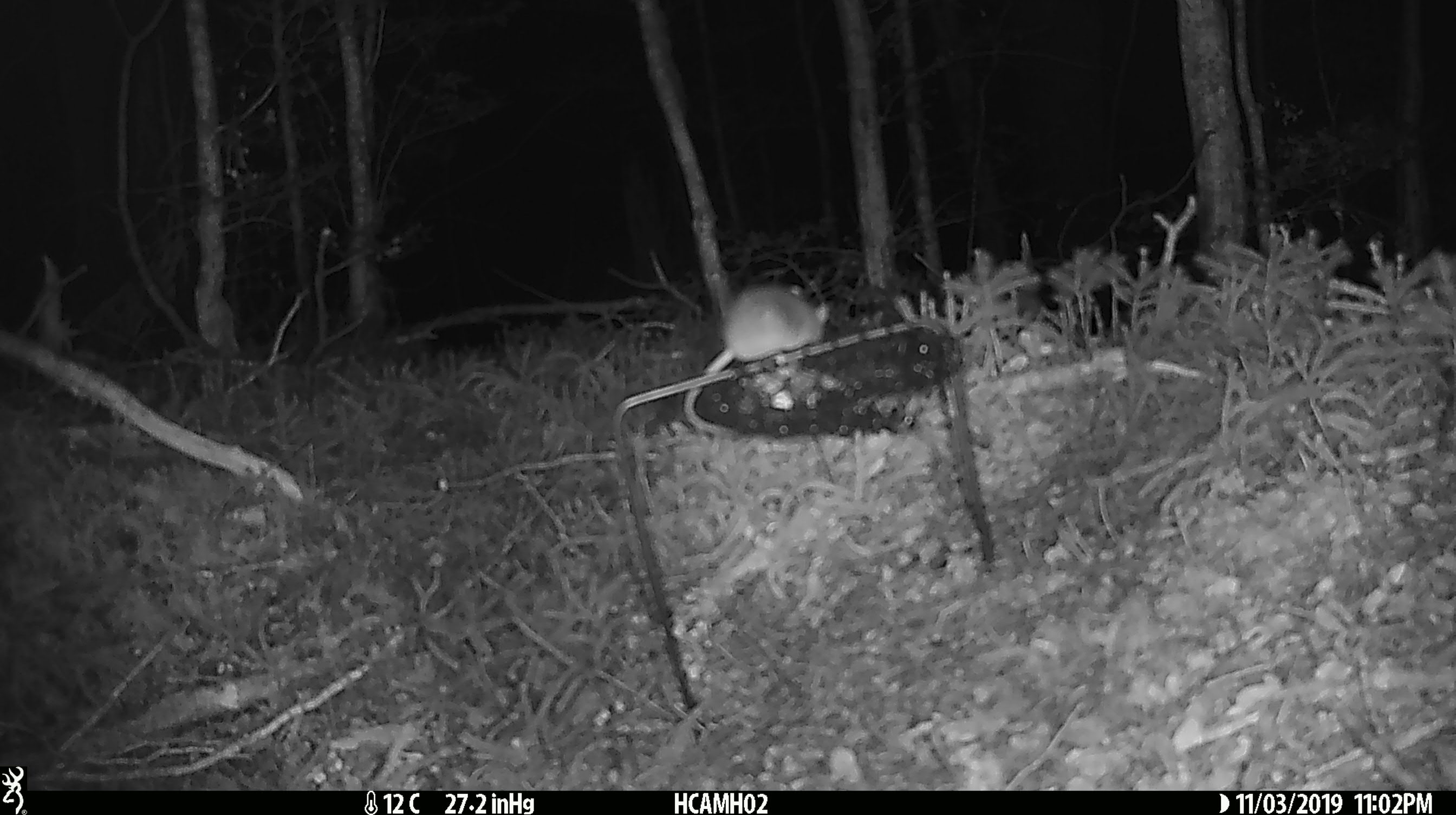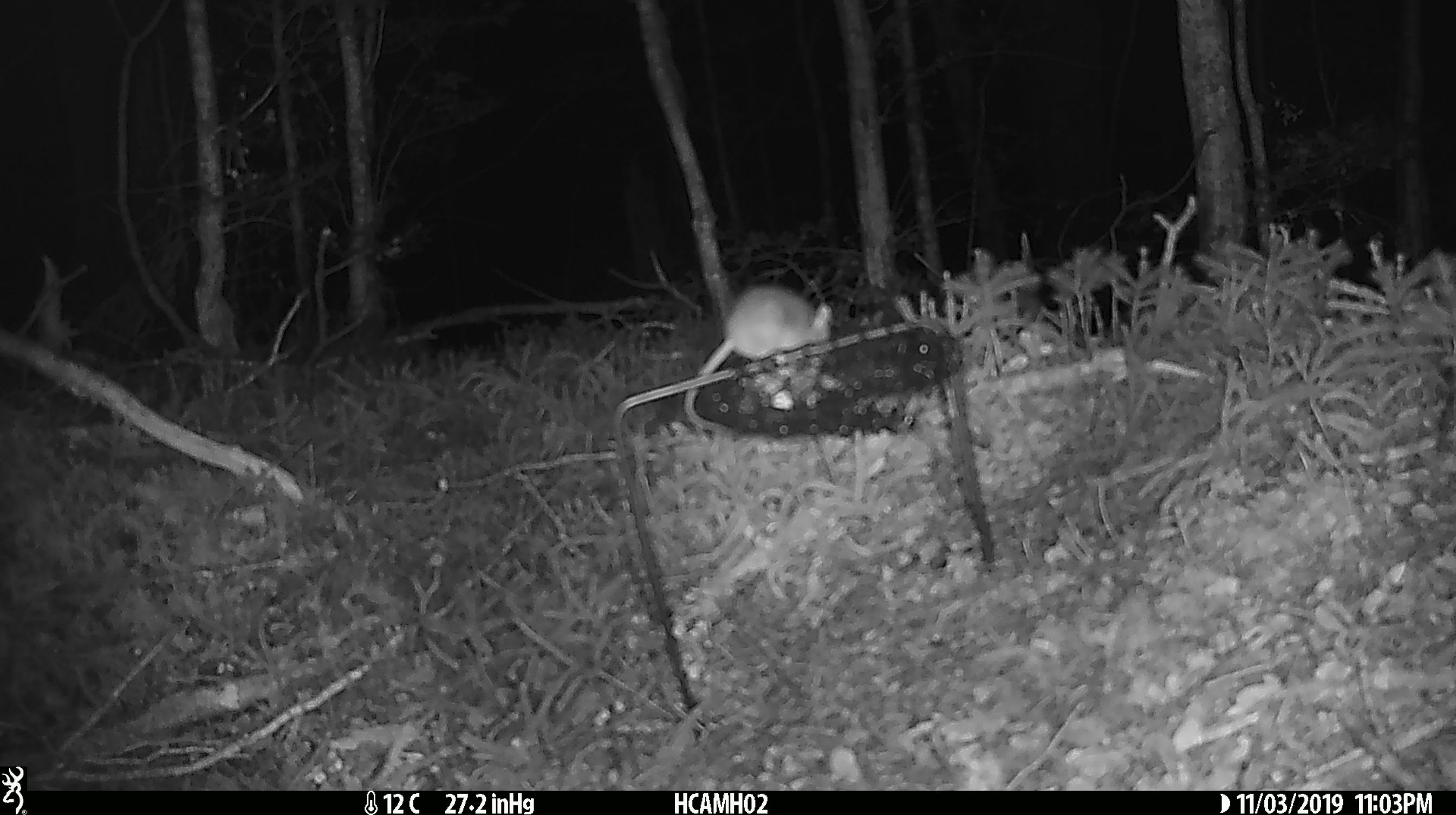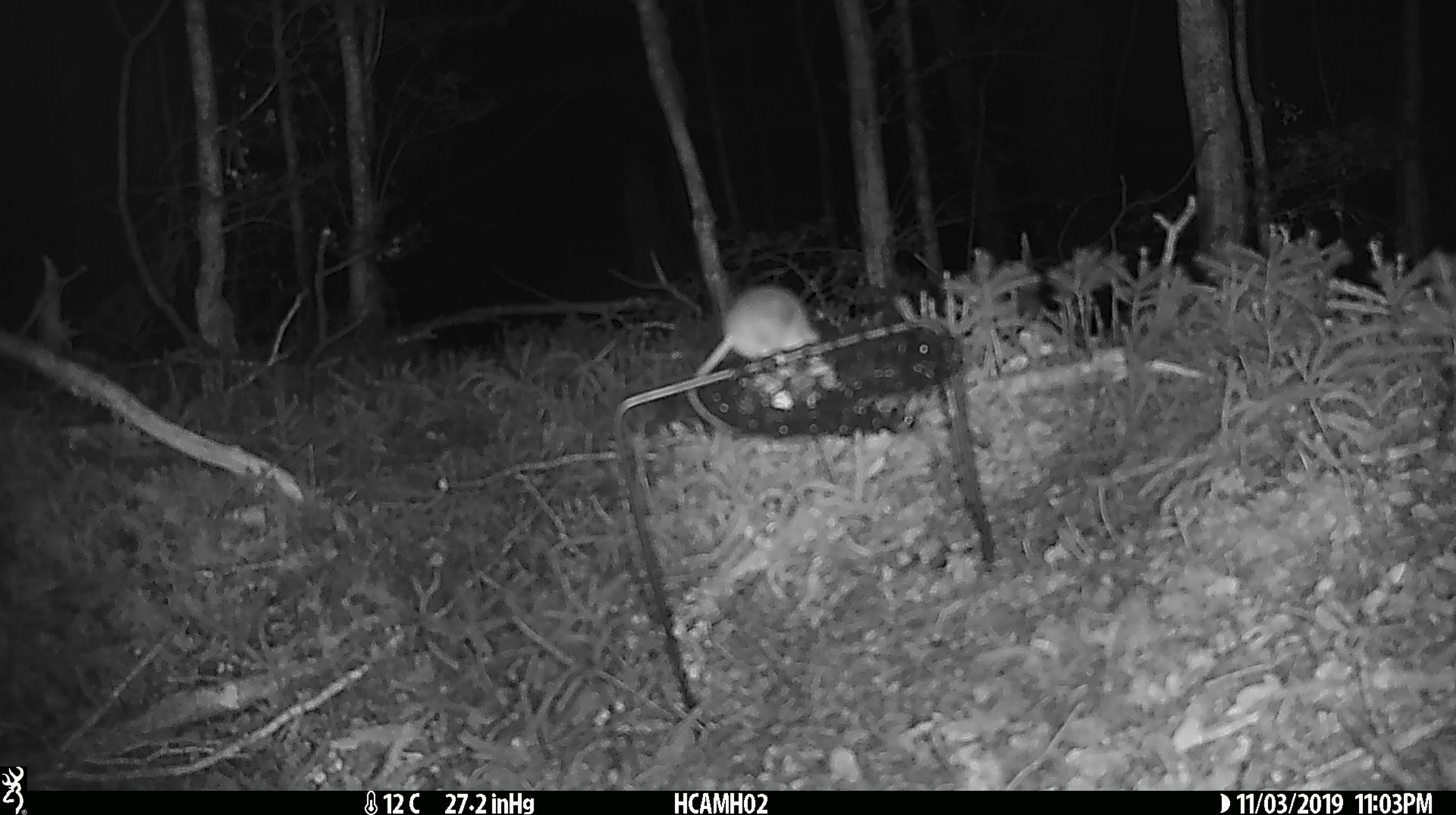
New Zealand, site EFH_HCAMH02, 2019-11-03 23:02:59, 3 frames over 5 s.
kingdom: Animalia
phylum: Chordata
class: Mammalia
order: Rodentia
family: Muridae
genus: Mus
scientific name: Mus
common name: mouse